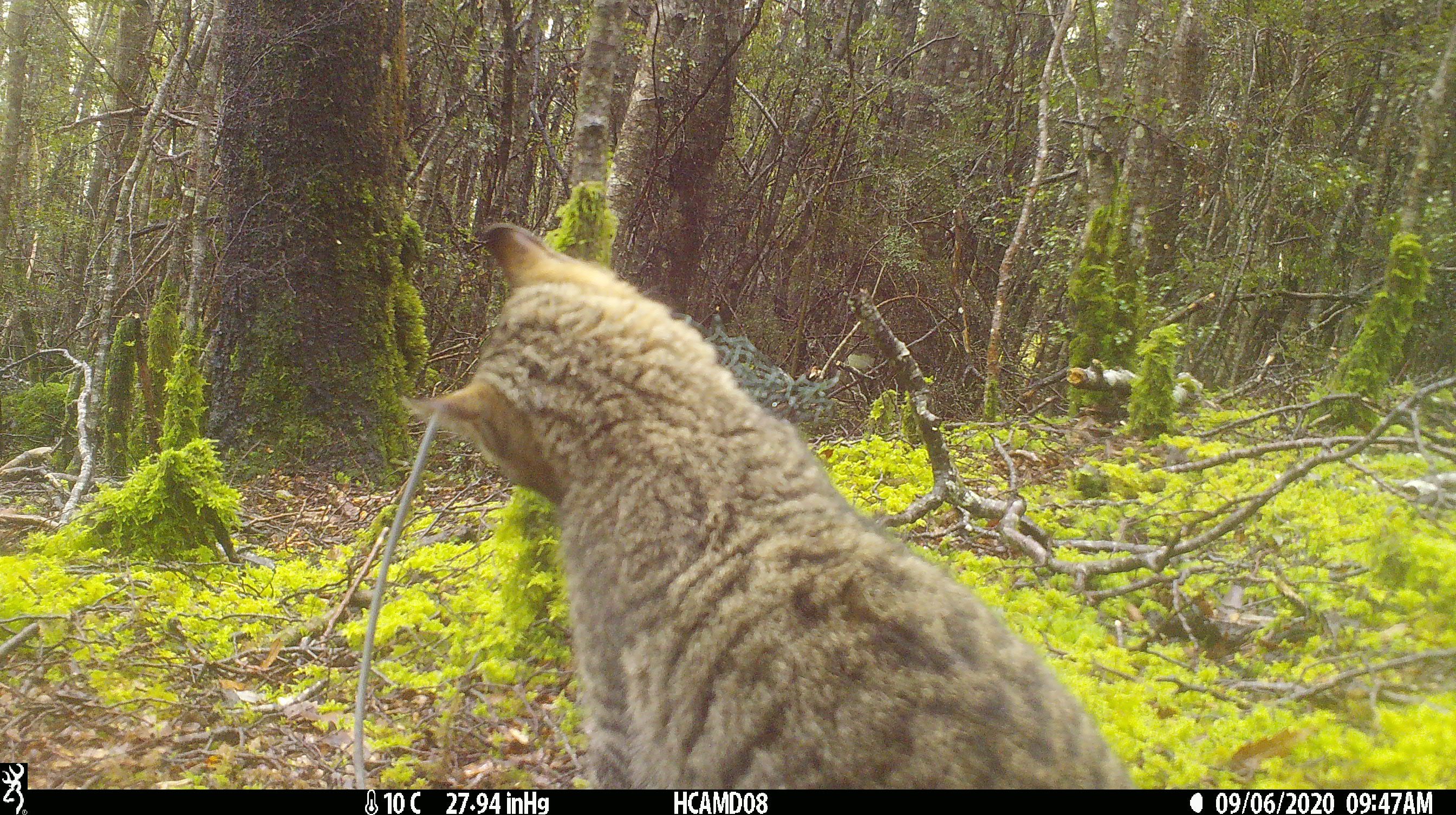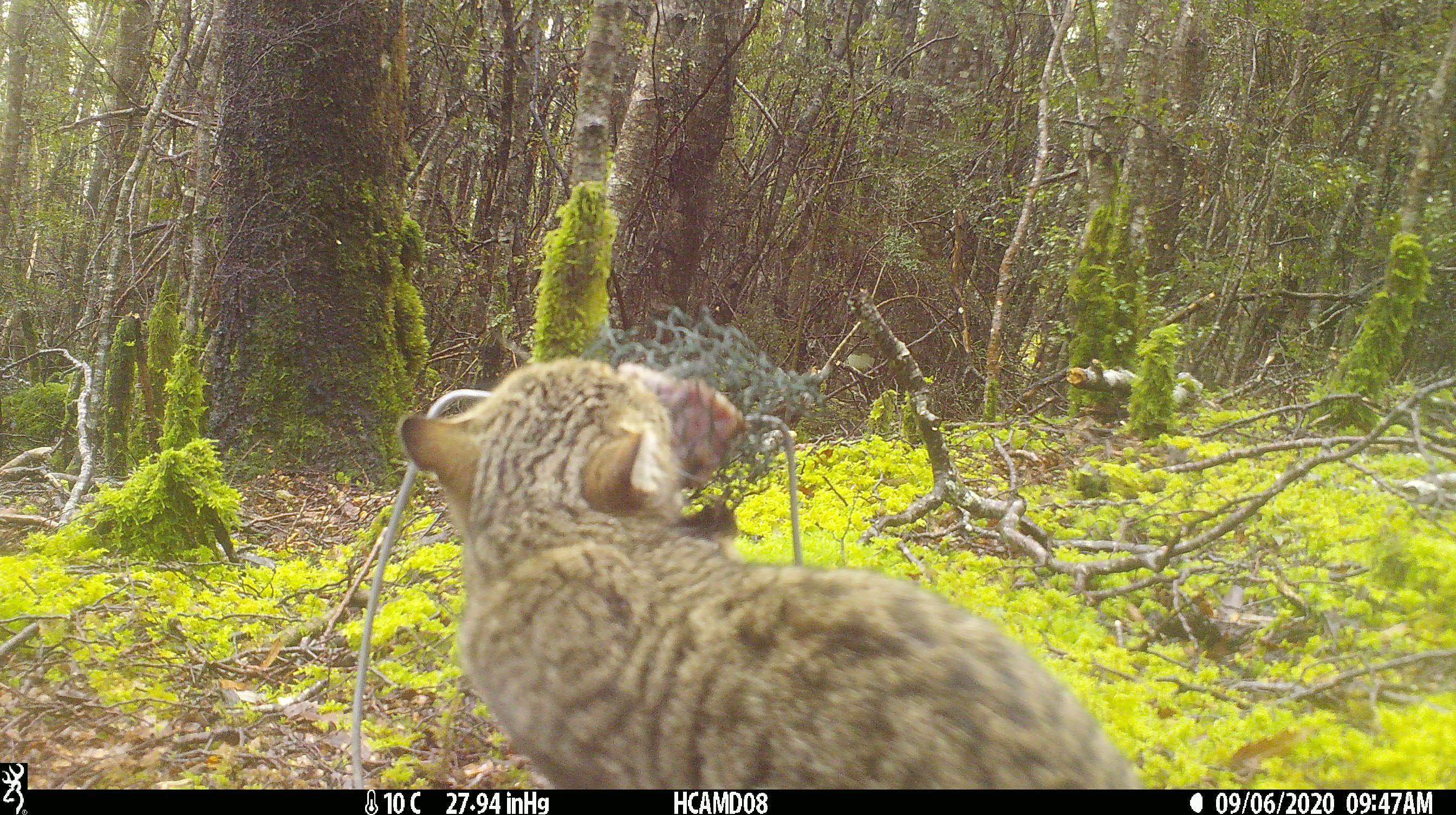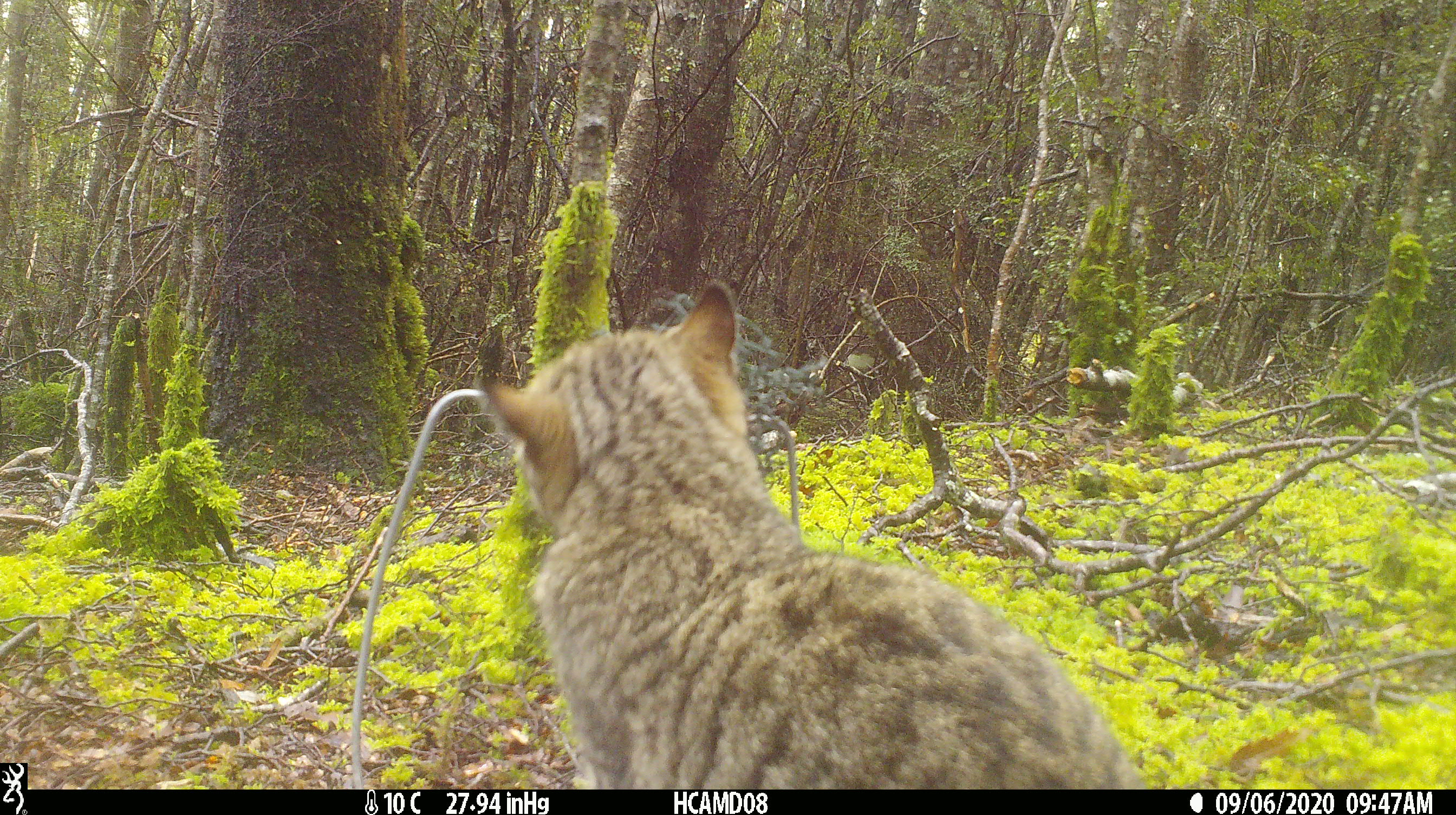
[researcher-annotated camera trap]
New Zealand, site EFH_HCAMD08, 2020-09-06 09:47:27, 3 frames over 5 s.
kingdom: Animalia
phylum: Chordata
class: Mammalia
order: Carnivora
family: Felidae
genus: Felis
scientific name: Felis catus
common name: domestic cat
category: cat